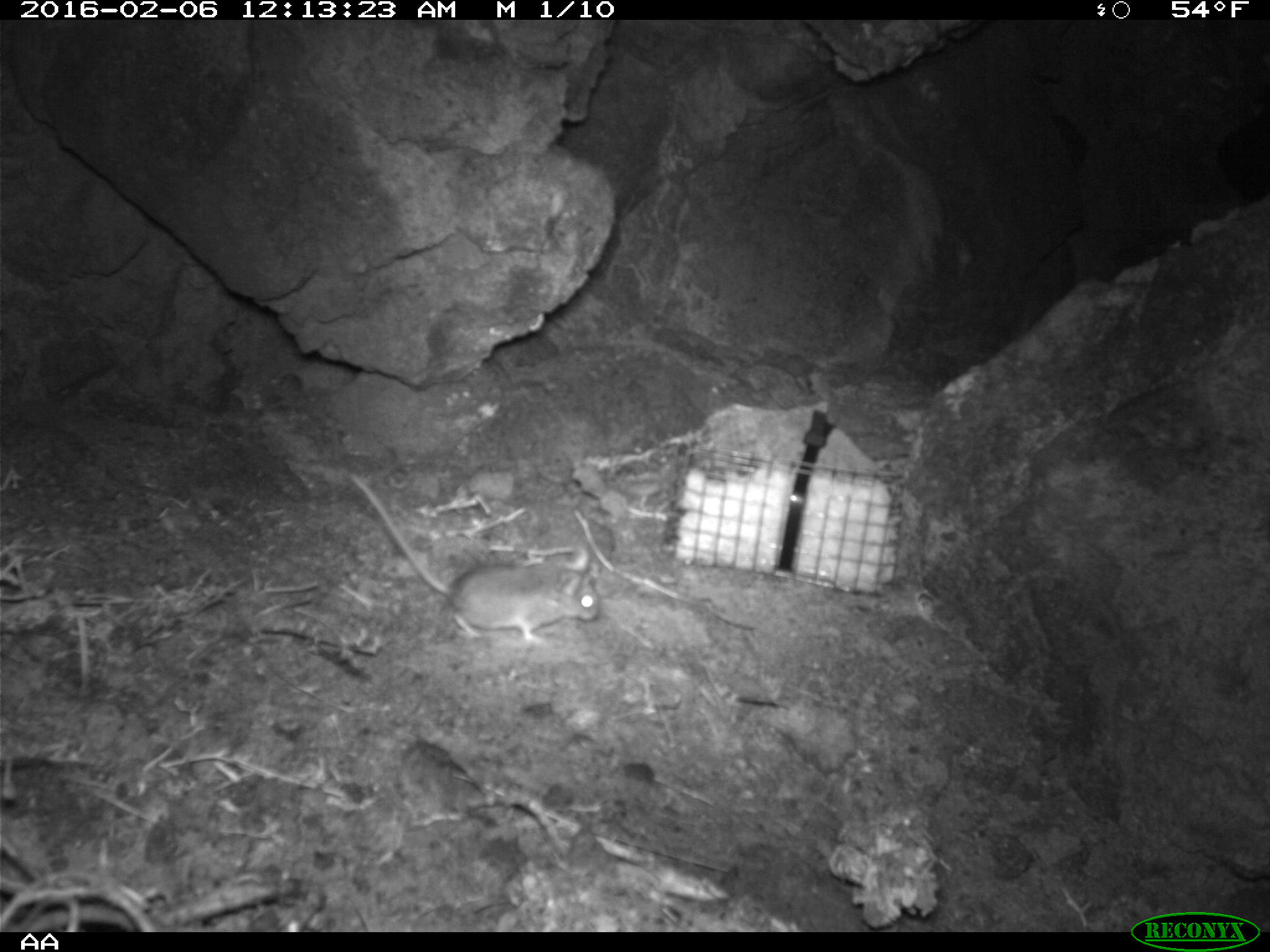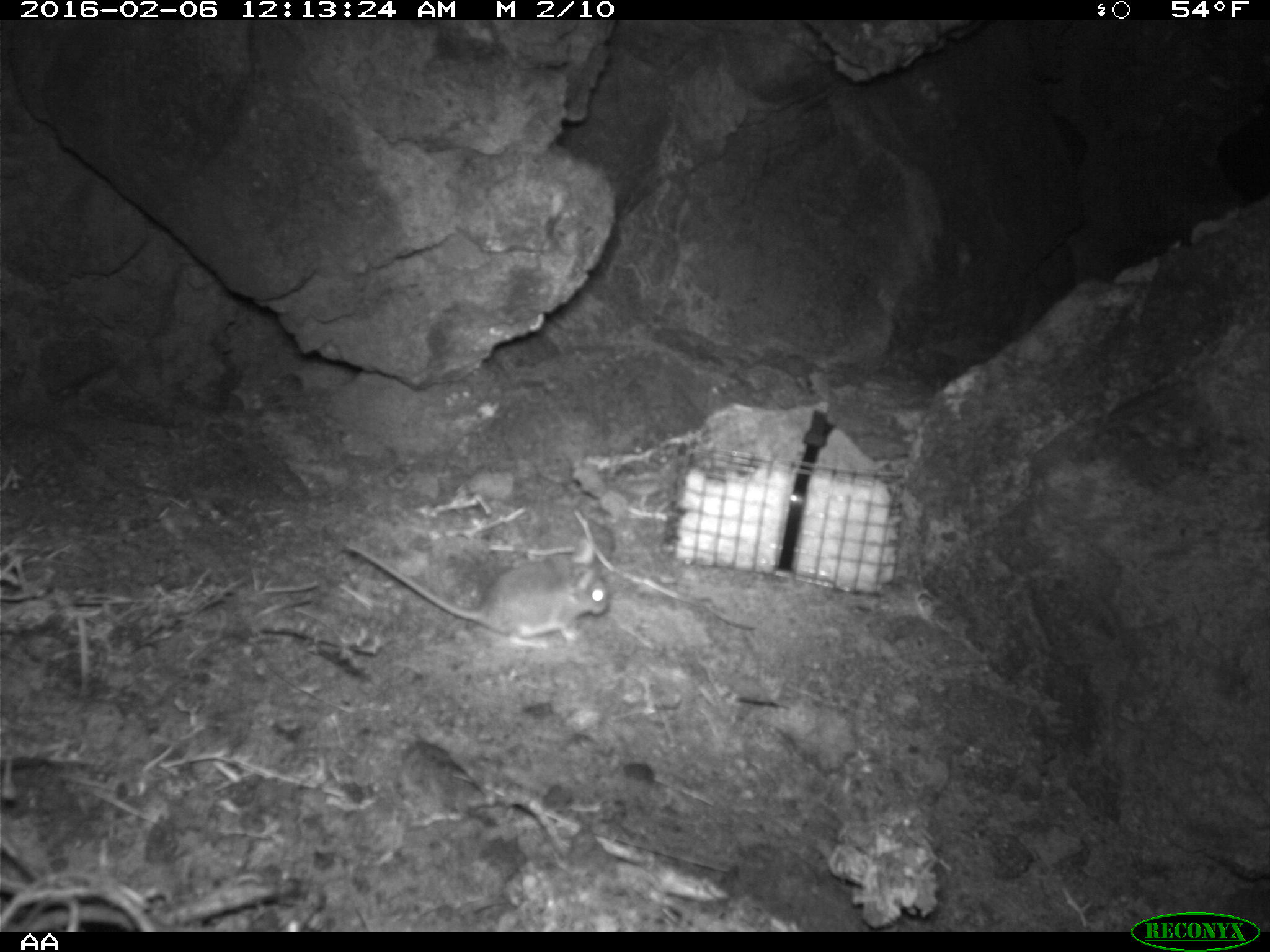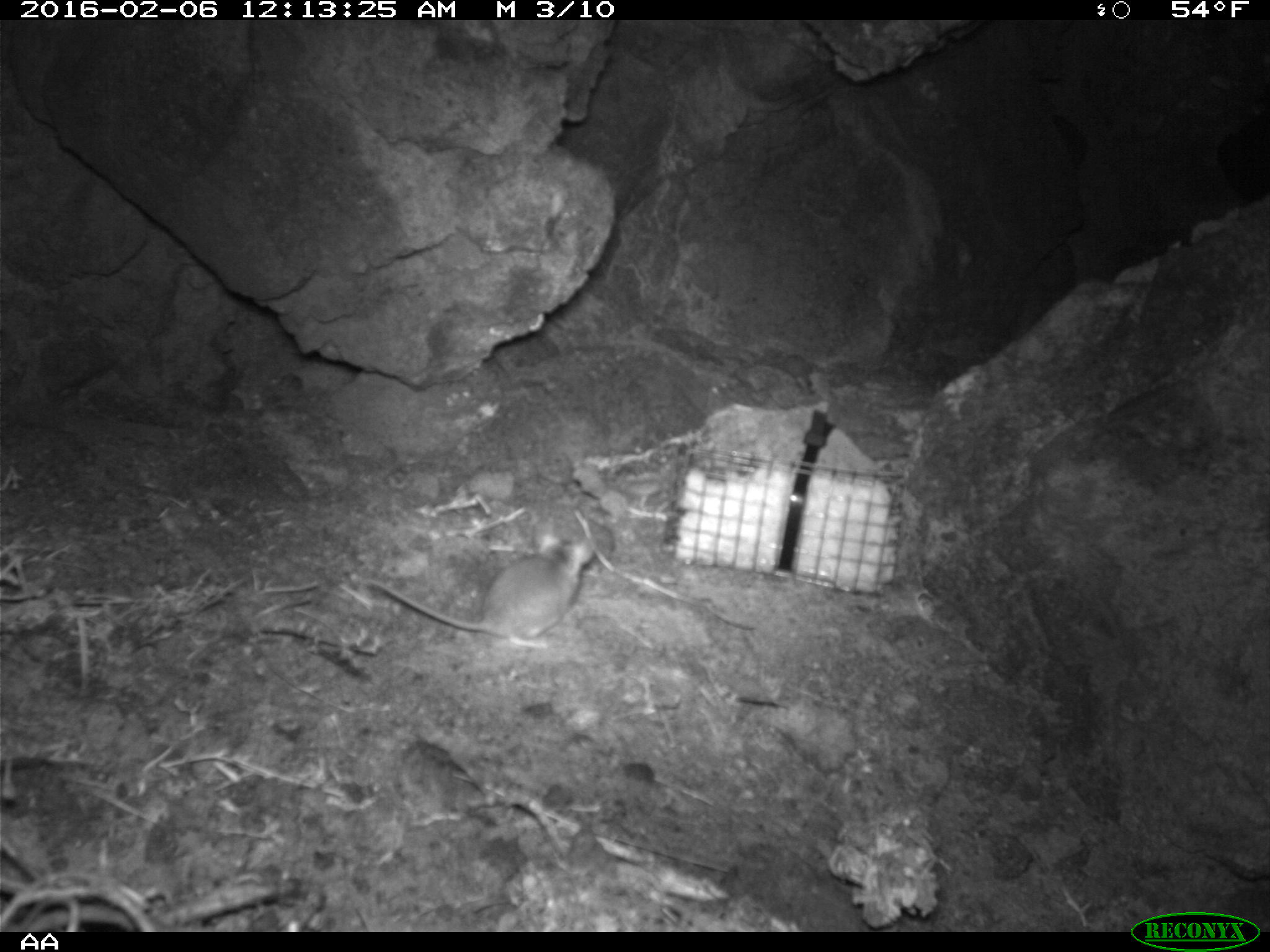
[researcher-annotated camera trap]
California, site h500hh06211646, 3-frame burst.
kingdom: Animalia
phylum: Chordata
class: Mammalia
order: Rodentia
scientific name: Rodentia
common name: rodent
Rodent (Rodentia).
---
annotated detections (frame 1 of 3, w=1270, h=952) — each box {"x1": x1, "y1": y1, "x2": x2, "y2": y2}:
rodent: {"x1": 346, "y1": 470, "x2": 599, "y2": 639}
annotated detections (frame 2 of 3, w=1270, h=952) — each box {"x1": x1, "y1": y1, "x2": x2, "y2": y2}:
rodent: {"x1": 342, "y1": 547, "x2": 606, "y2": 648}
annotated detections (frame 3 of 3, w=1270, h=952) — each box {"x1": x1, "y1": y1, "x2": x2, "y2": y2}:
rodent: {"x1": 365, "y1": 533, "x2": 593, "y2": 651}